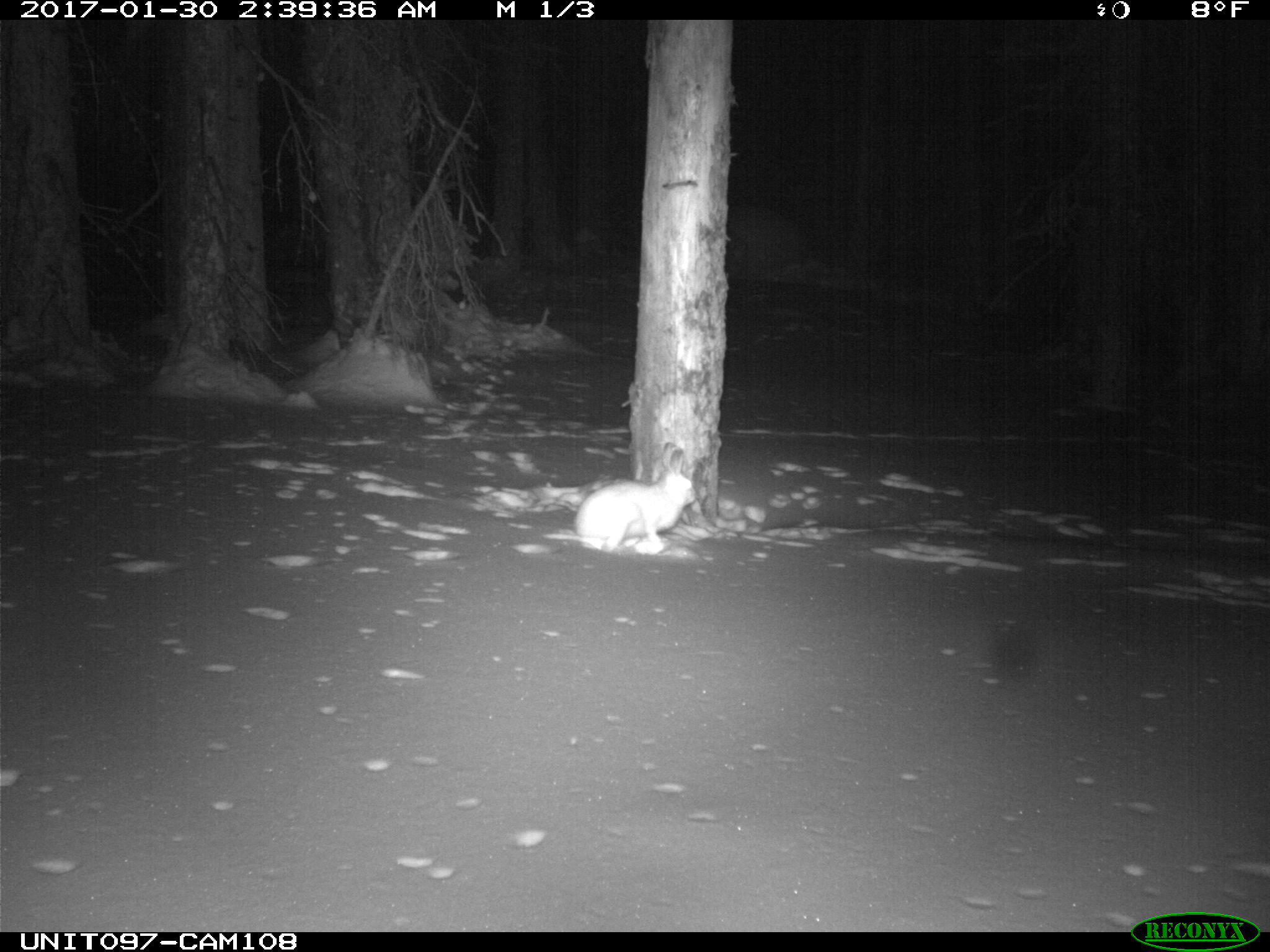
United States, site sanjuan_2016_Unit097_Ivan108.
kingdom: Animalia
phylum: Chordata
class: Mammalia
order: Lagomorpha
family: Leporidae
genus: Lepus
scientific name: Lepus americanus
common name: snowshoe hare